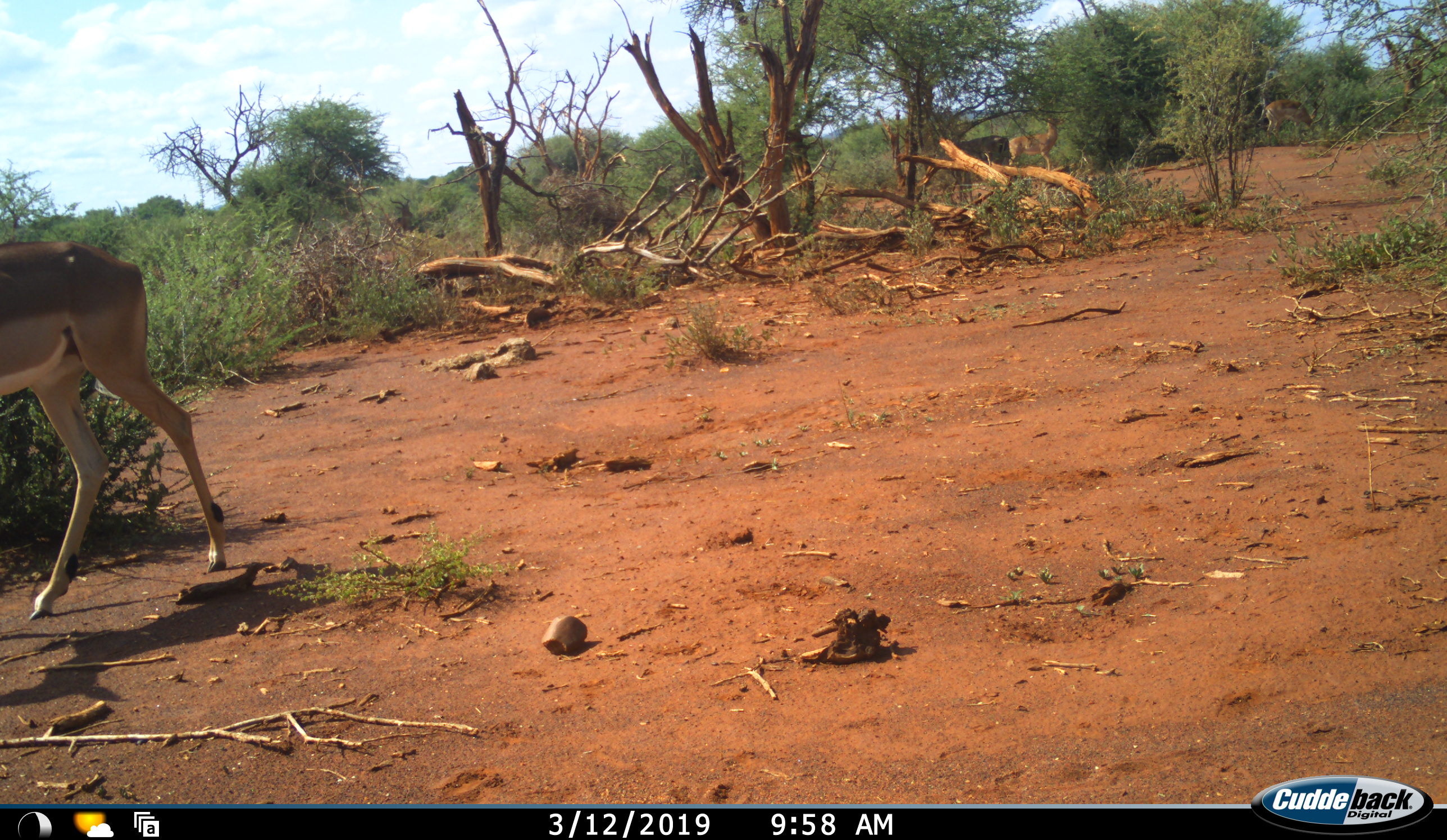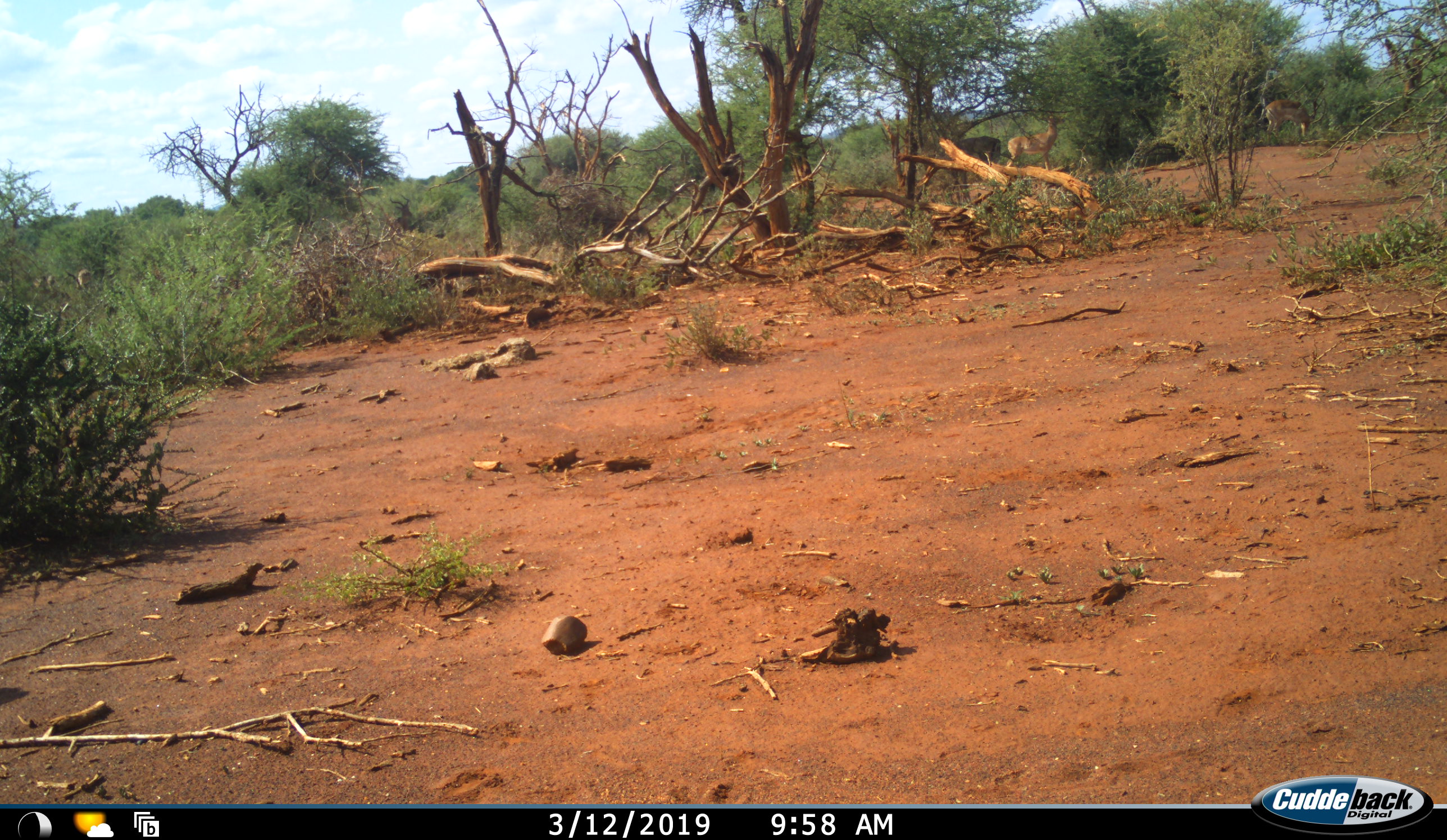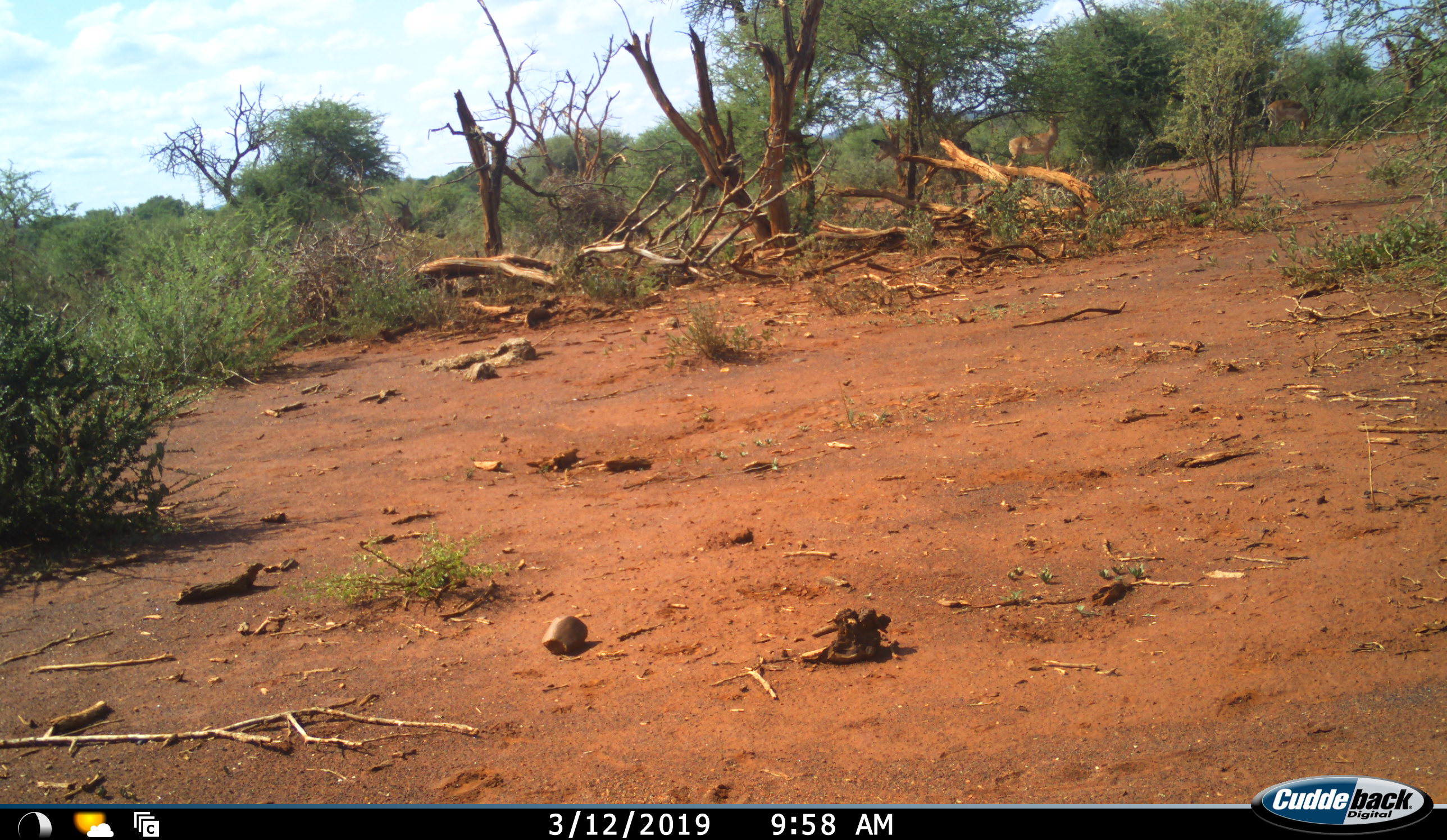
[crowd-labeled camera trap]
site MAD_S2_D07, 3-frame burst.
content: unidentified animal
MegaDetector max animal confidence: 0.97